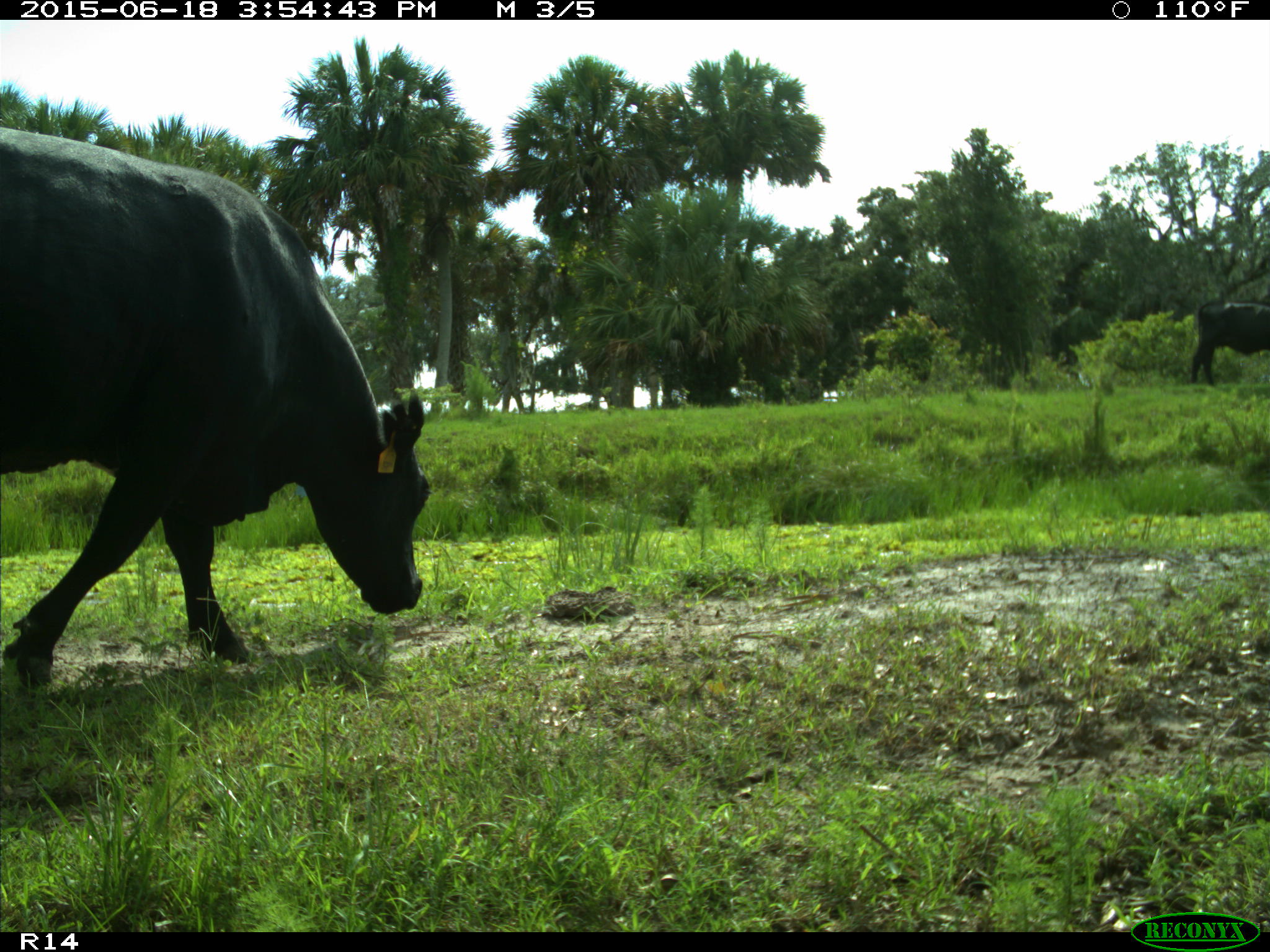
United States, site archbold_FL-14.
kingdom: Animalia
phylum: Chordata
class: Mammalia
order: Artiodactyla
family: Bovidae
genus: Bos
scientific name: Bos taurus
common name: domestic cow